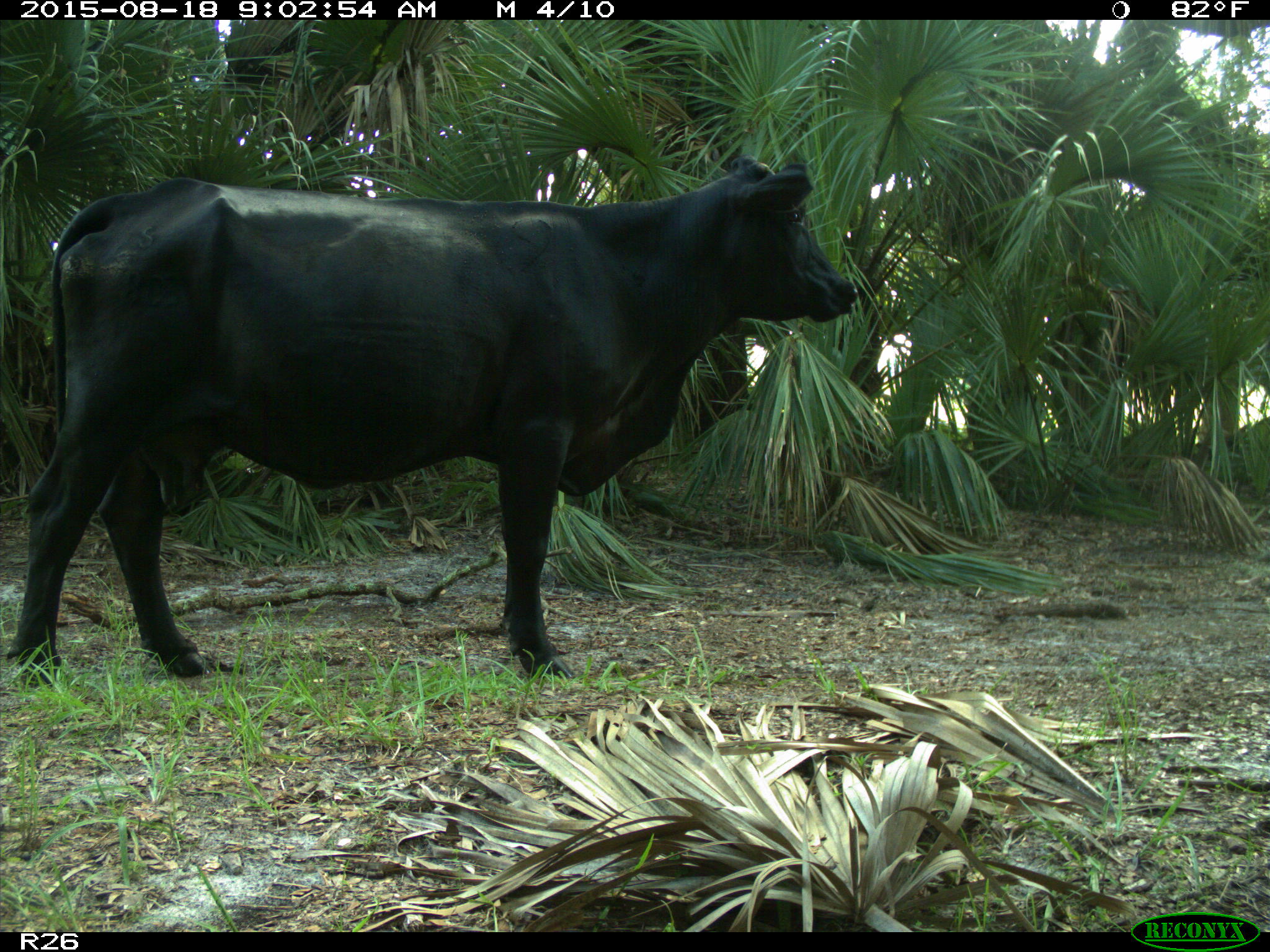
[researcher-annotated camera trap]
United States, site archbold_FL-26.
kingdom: Animalia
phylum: Chordata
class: Mammalia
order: Artiodactyla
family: Bovidae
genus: Bos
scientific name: Bos taurus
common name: domestic cow